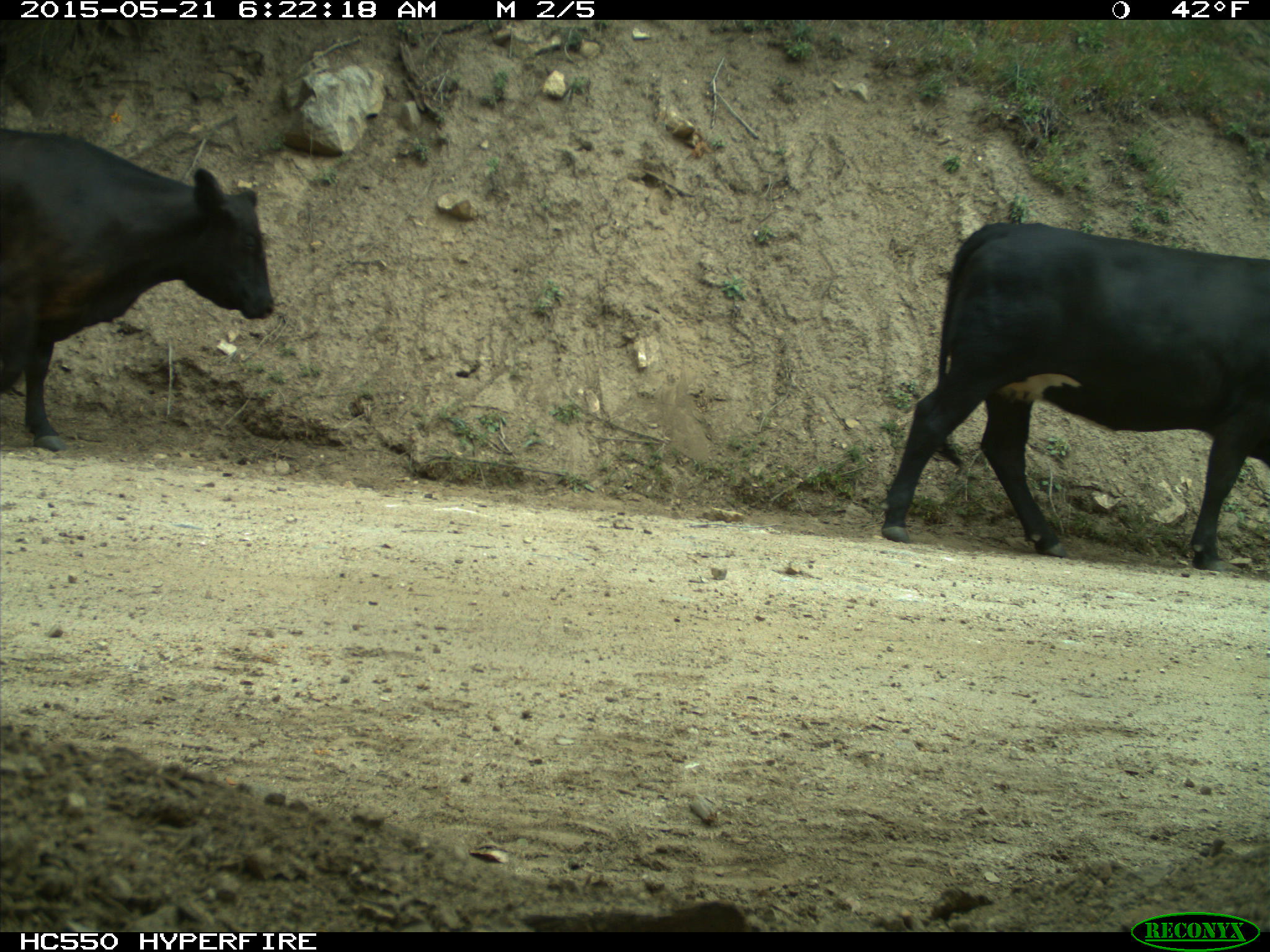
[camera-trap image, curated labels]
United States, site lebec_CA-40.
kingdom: Animalia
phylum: Chordata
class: Mammalia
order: Artiodactyla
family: Bovidae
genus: Bos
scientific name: Bos taurus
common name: domestic cow